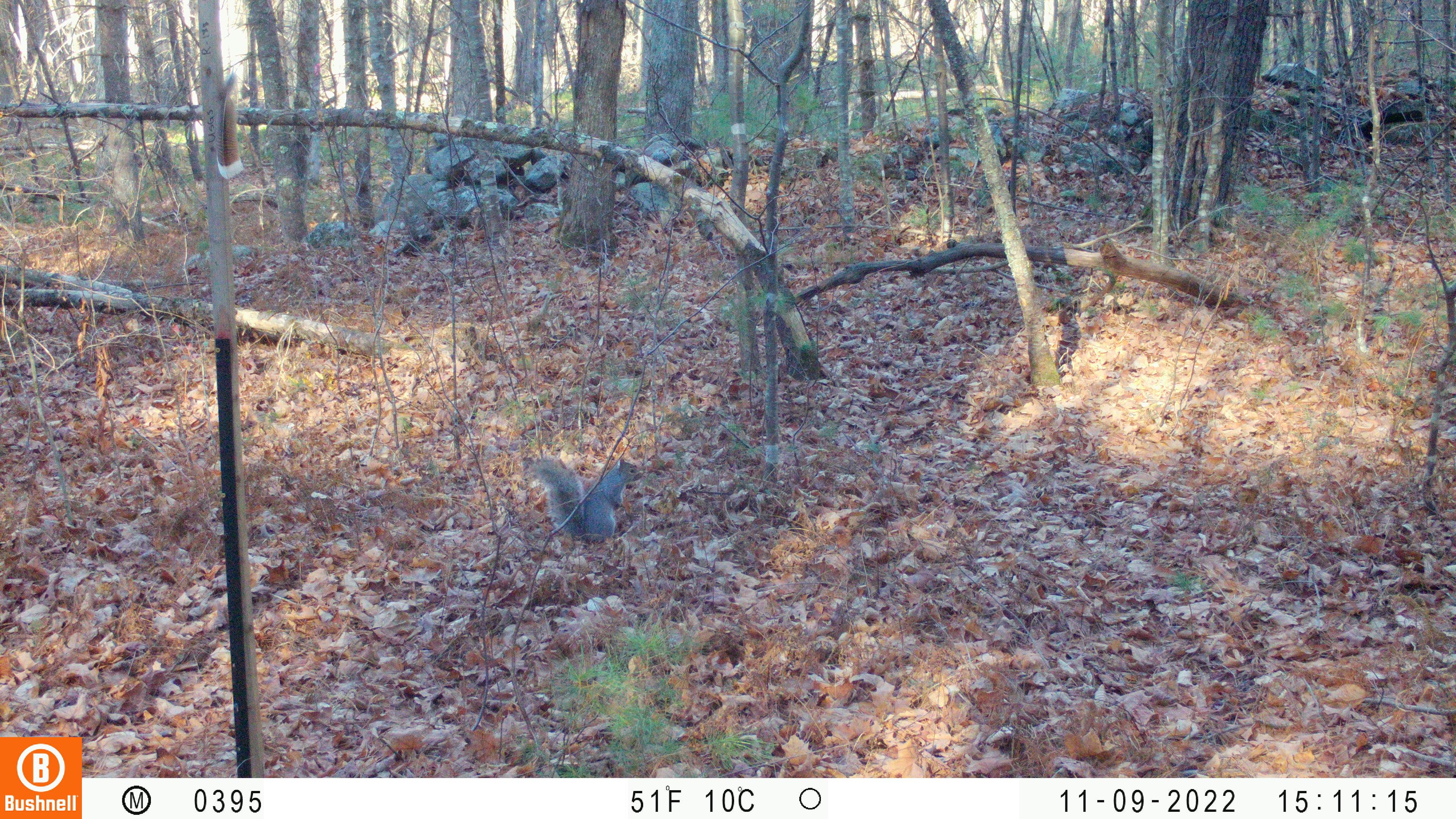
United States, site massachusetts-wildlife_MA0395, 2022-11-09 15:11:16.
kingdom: Animalia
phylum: Chordata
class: Mammalia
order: Rodentia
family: Sciuridae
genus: Sciurus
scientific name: Sciurus carolinensis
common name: gray squirrel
Gray squirrel (Sciurus carolinensis).